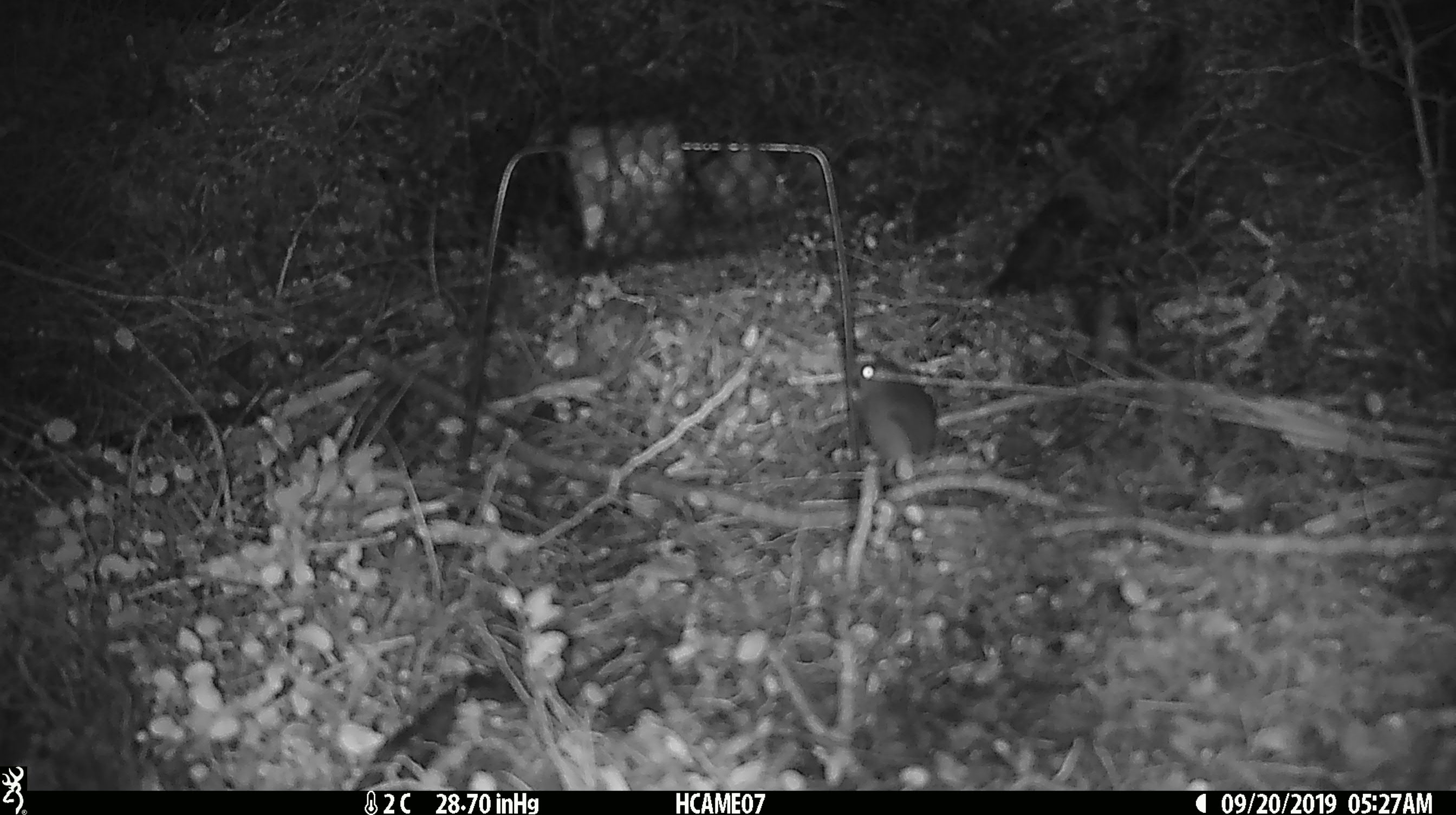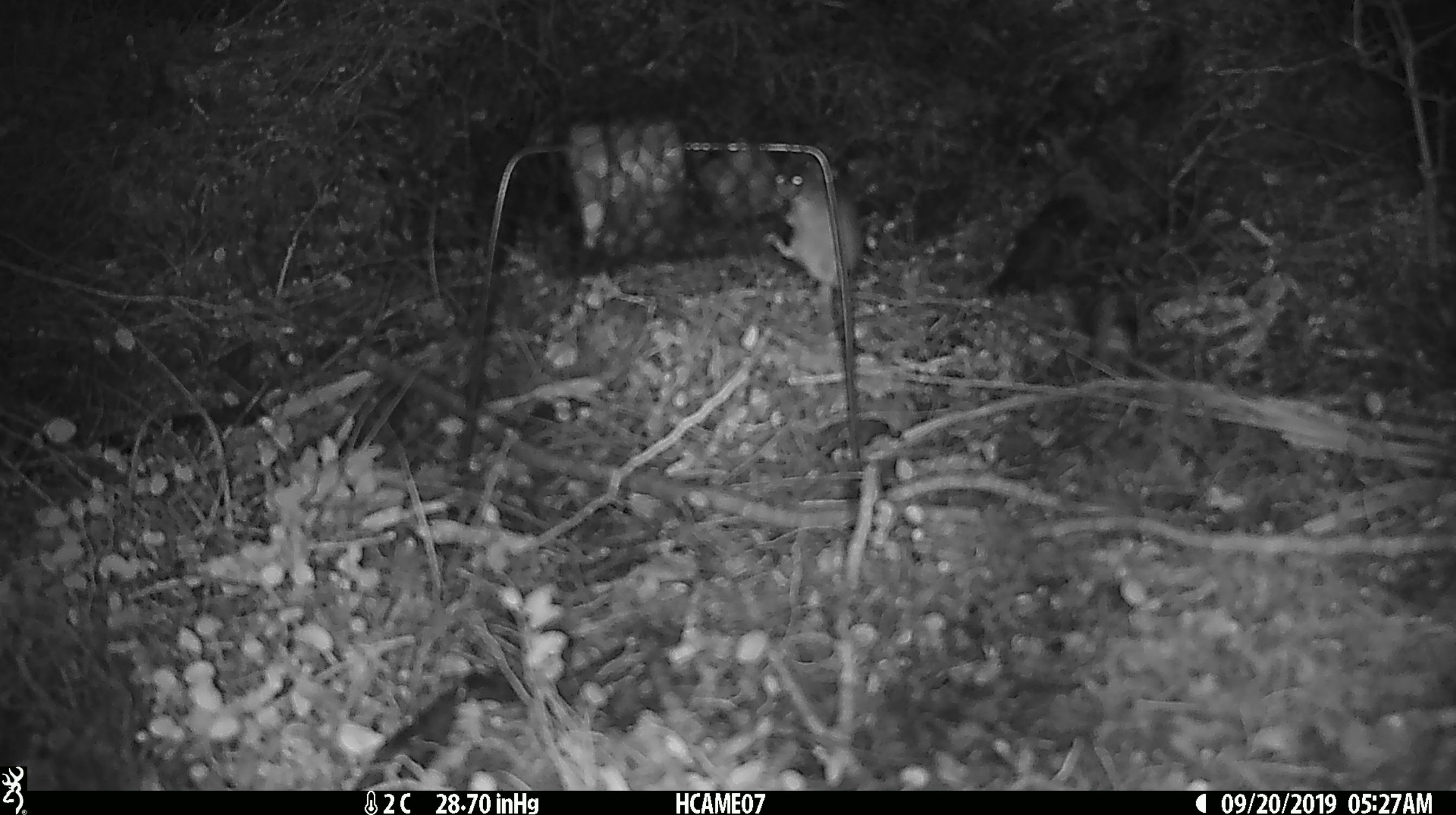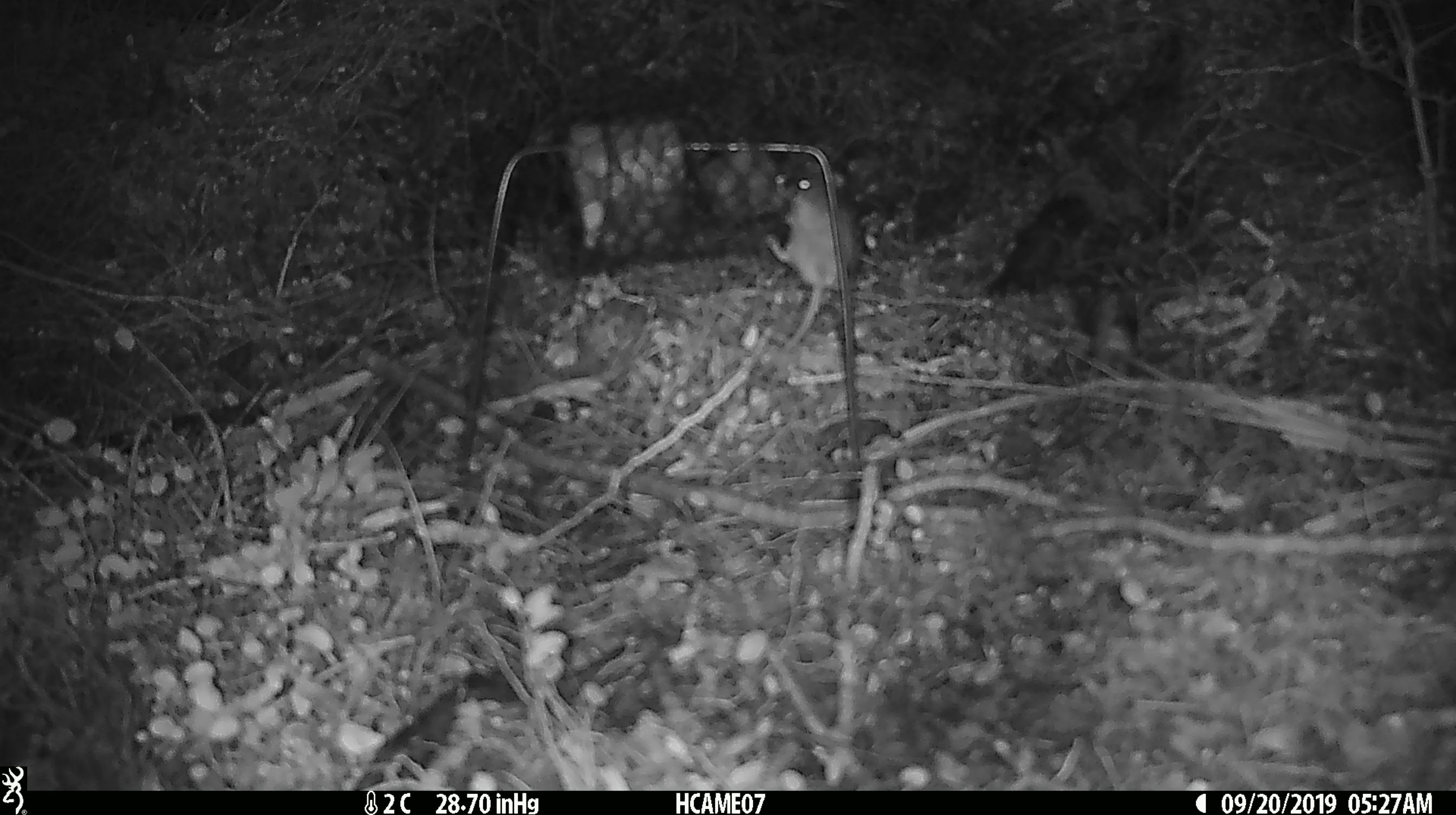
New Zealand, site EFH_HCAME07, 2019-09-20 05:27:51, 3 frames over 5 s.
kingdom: Animalia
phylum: Chordata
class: Mammalia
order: Rodentia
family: Muridae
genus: Mus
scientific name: Mus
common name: mouse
Mouse (Mus).